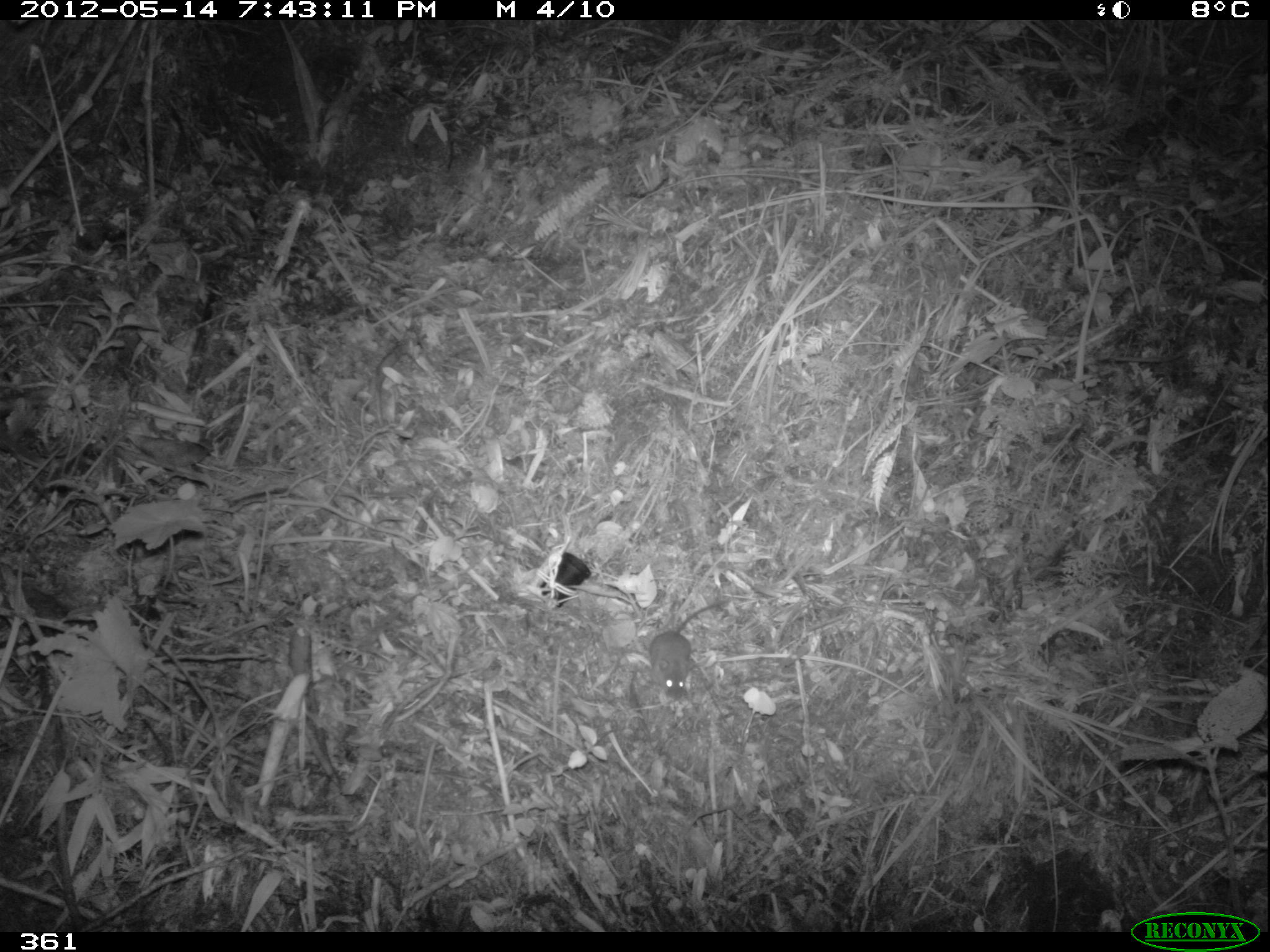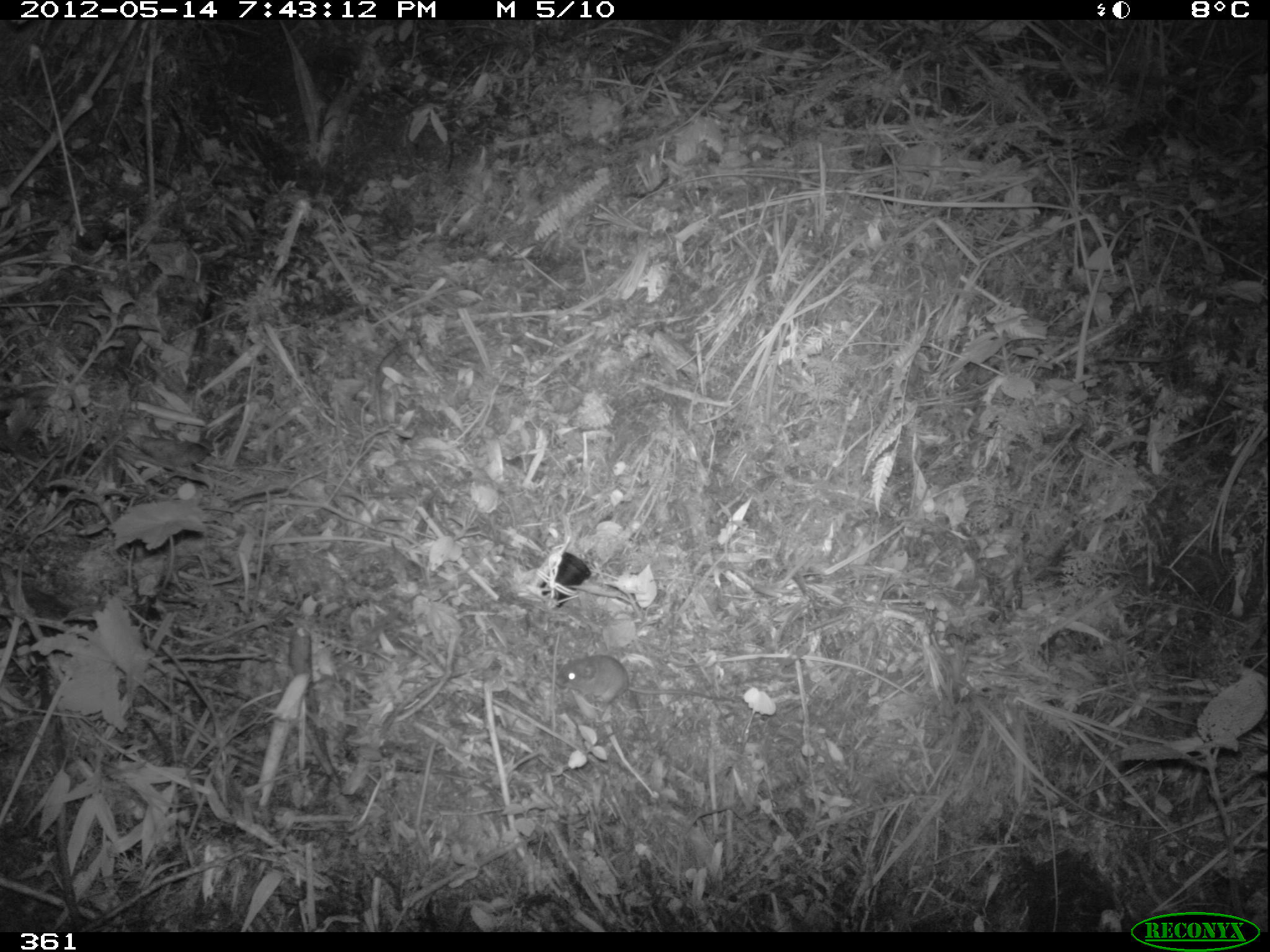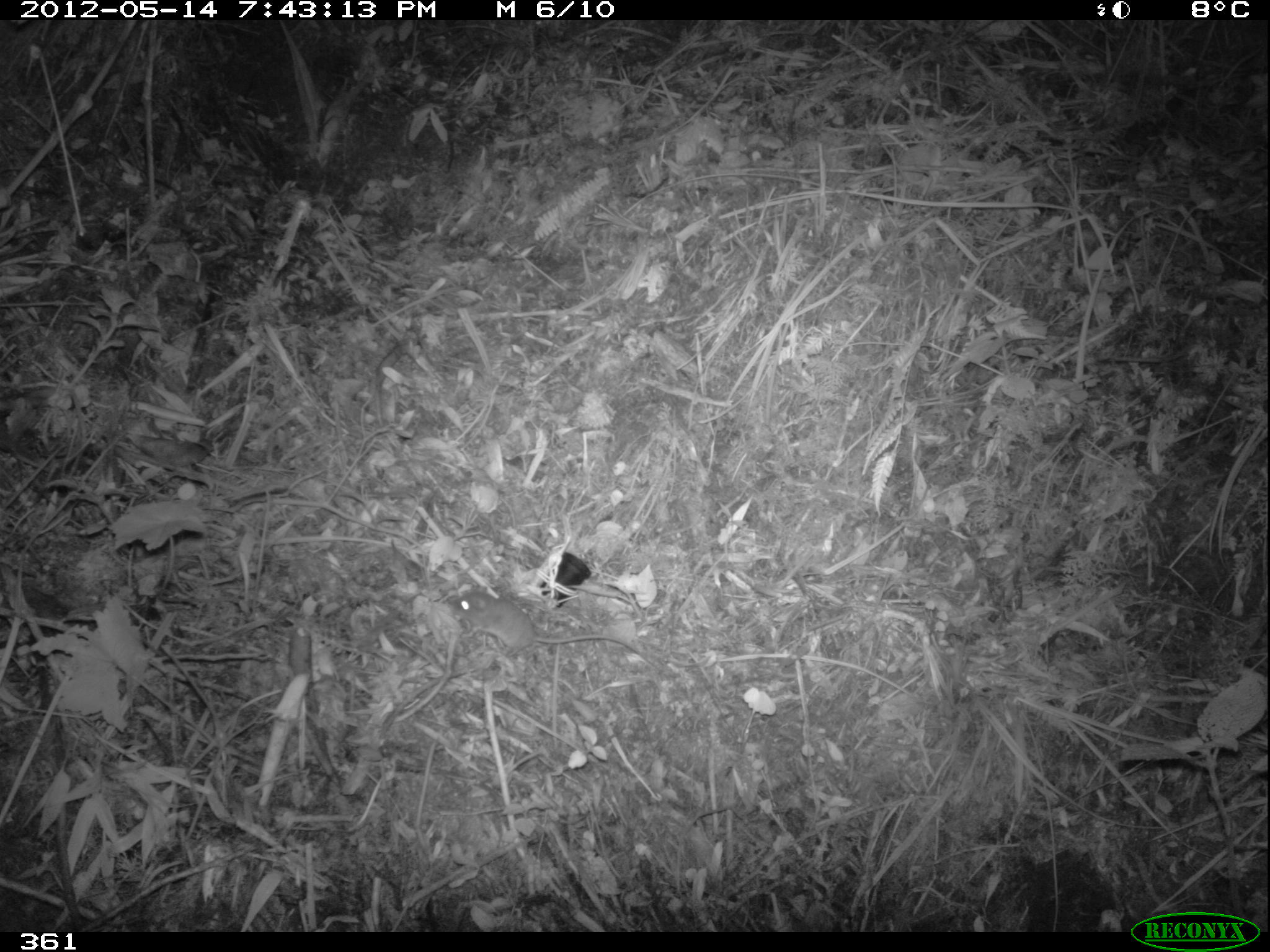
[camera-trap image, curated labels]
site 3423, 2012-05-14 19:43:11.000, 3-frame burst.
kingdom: Animalia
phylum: Chordata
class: Mammalia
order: Rodentia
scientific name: Rodentia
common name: rodents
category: unknown rodent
Unknown rodent (rodents) (Rodentia).